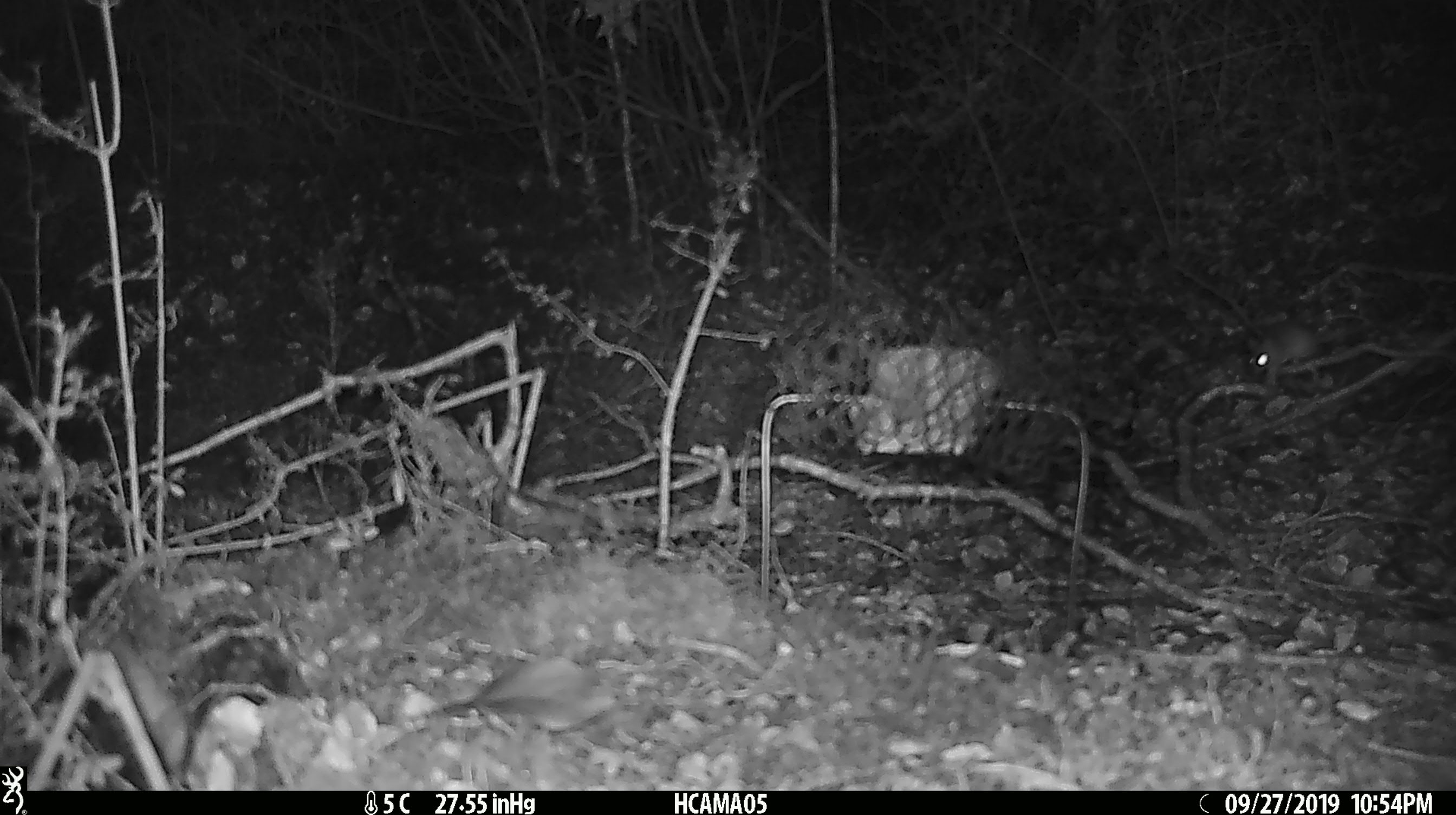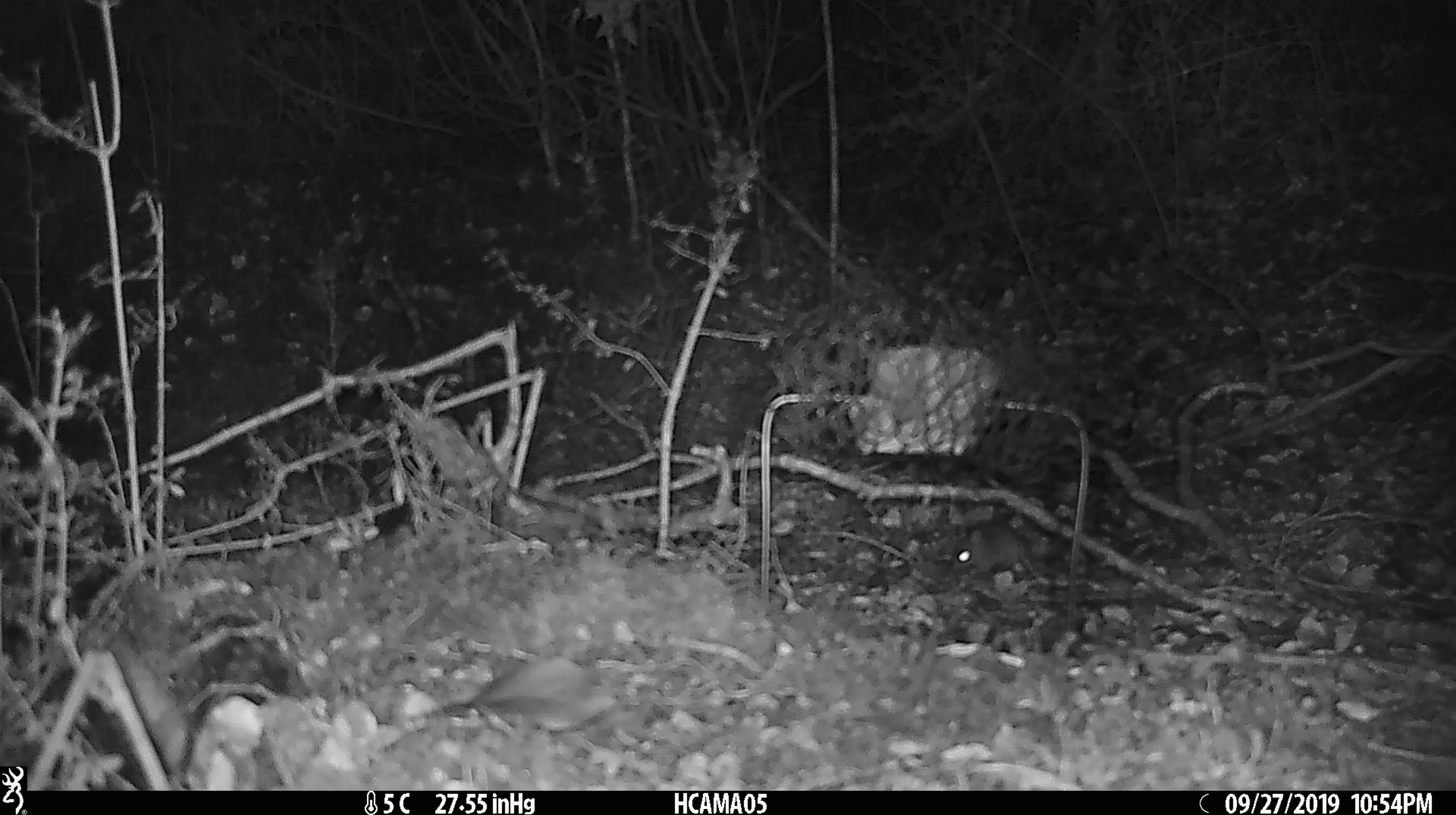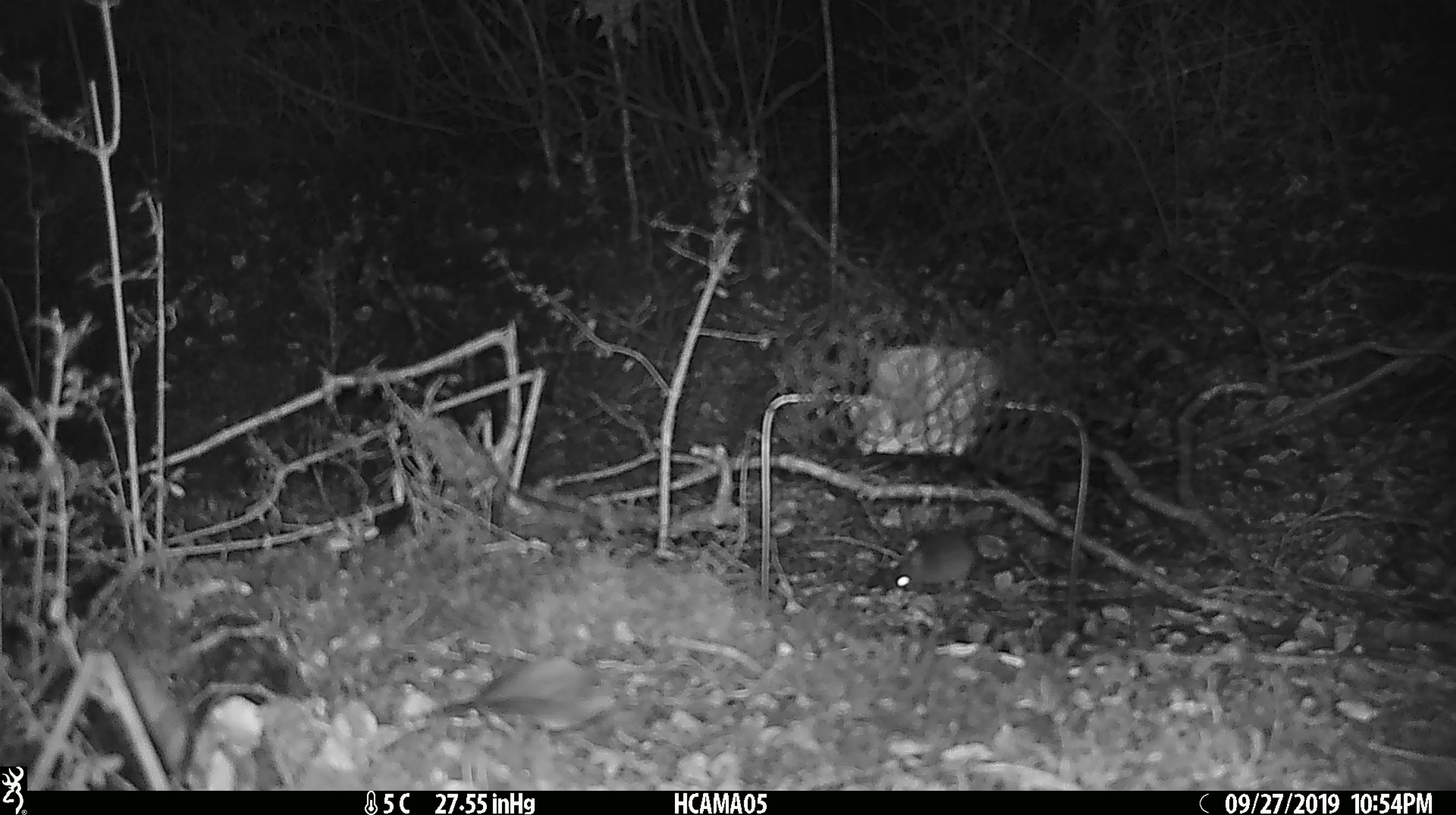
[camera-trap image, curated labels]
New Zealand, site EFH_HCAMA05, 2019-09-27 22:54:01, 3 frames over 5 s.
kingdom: Animalia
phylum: Chordata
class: Mammalia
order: Rodentia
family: Muridae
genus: Mus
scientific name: Mus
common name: mouse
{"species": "mouse (Mus)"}